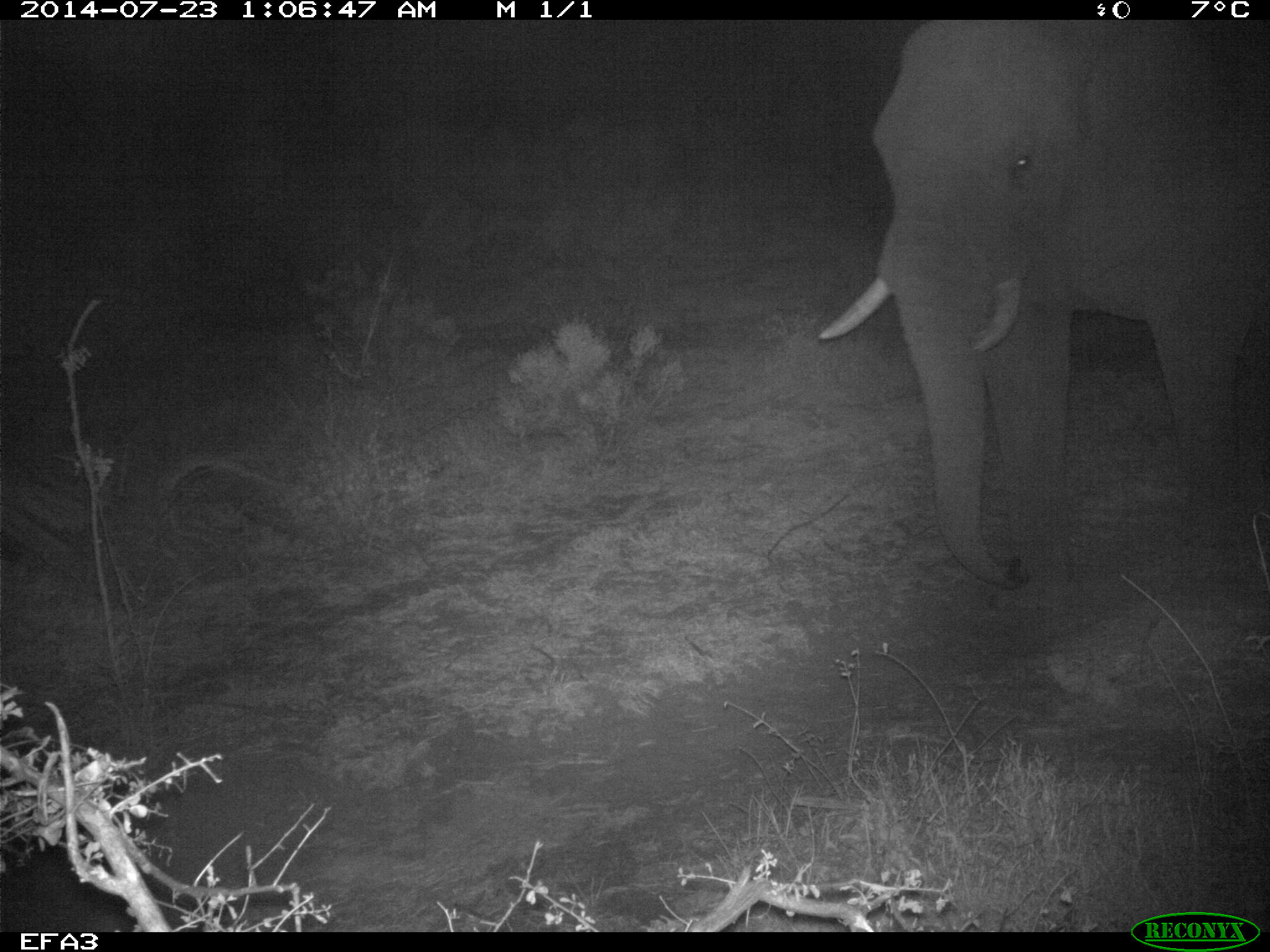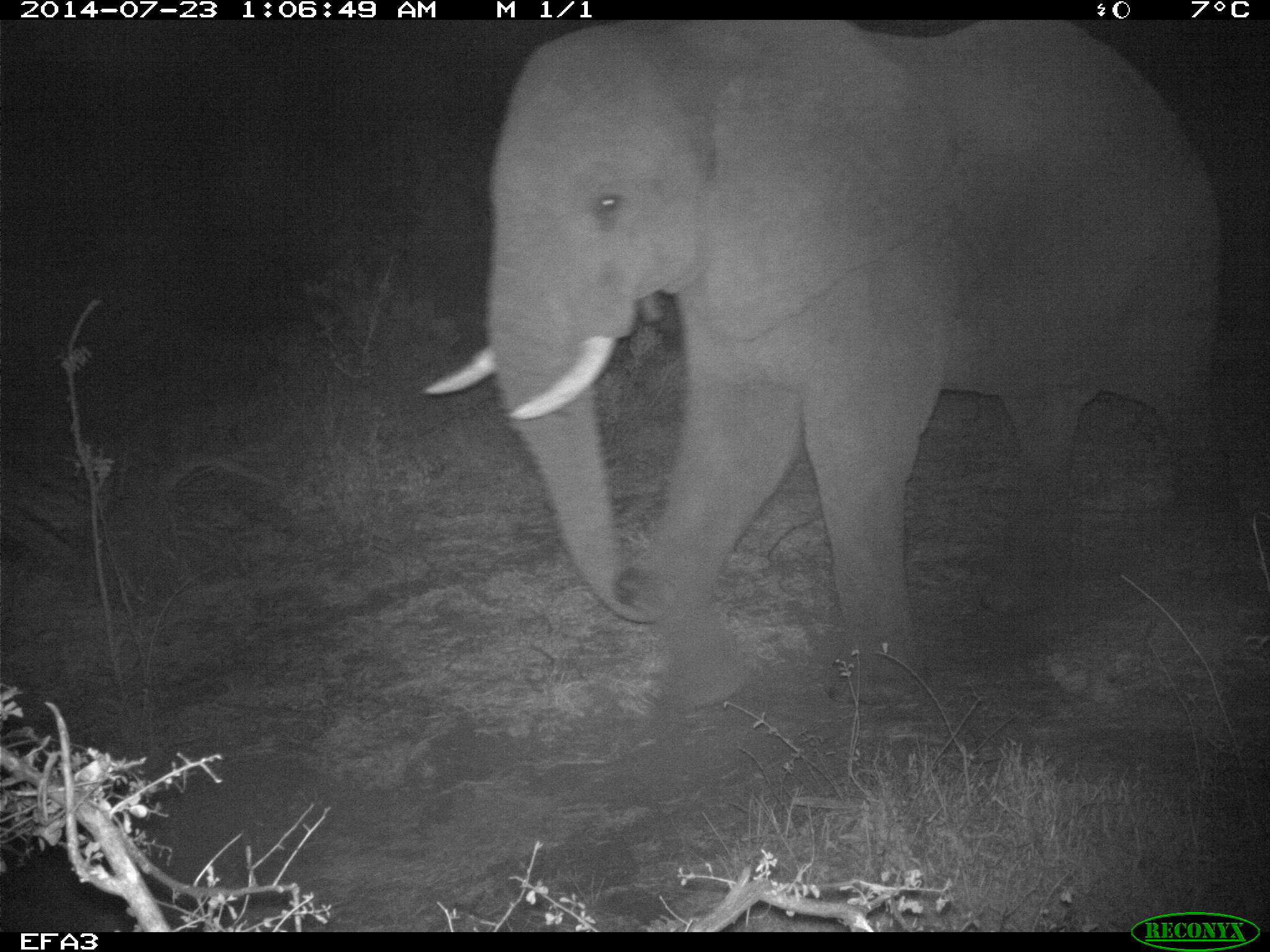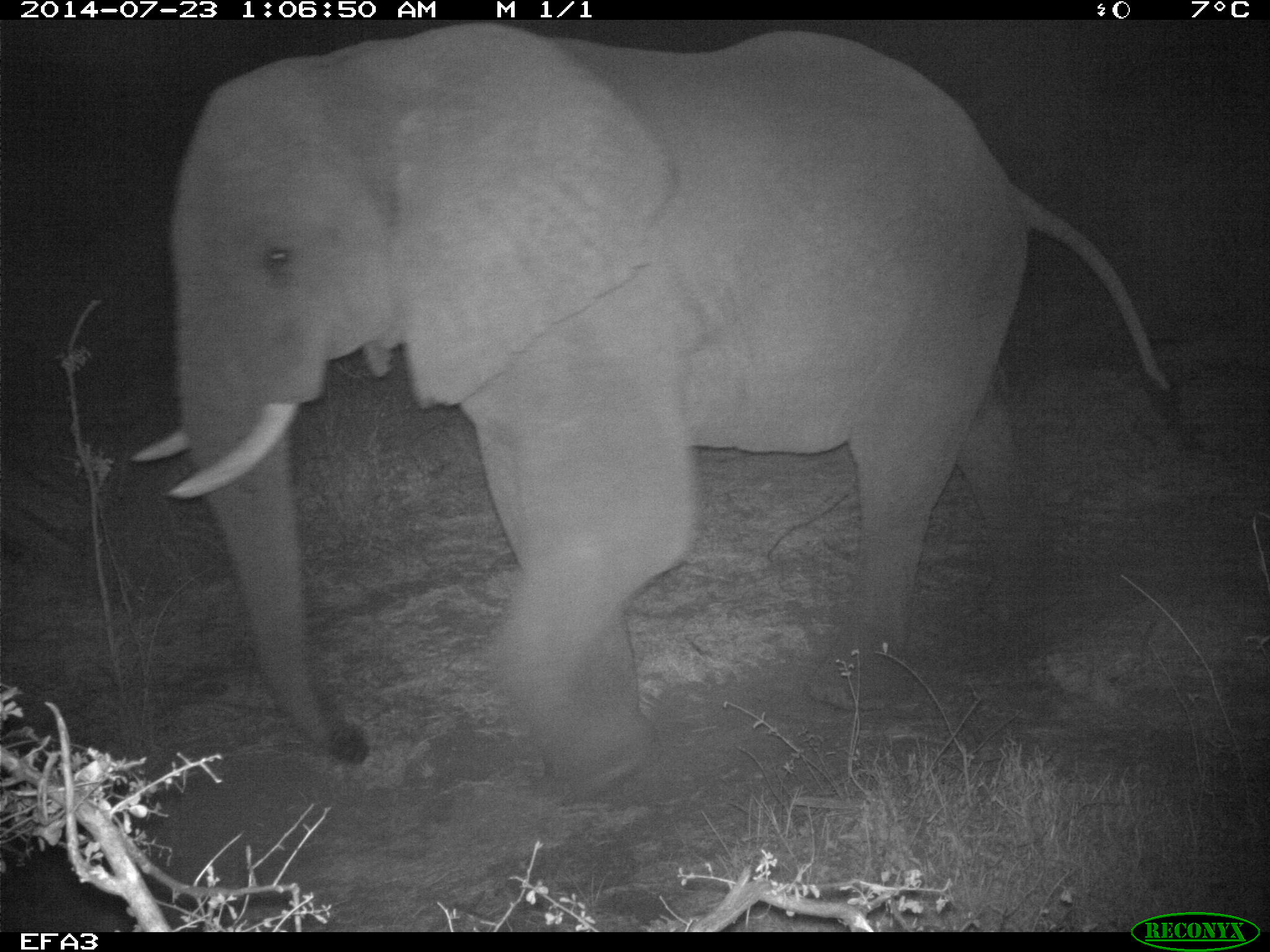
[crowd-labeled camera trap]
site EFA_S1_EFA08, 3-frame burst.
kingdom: Animalia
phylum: Chordata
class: Mammalia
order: Proboscidea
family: Elephantidae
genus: Loxodonta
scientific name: Loxodonta africana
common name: african bush elephant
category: elephant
Elephant (african bush elephant) (Loxodonta africana), count 1. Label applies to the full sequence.